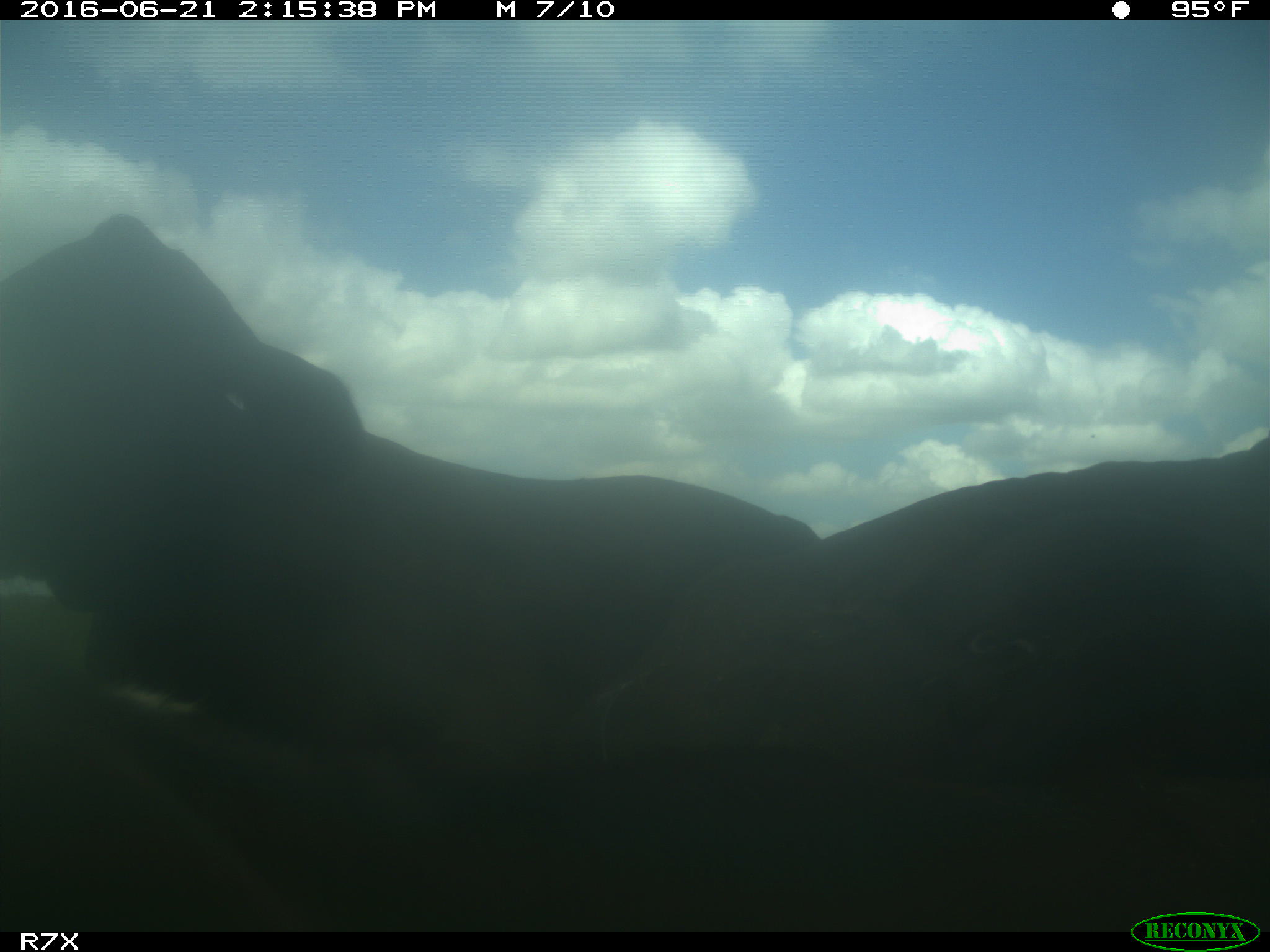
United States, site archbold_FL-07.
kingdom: Animalia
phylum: Chordata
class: Mammalia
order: Artiodactyla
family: Bovidae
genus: Bos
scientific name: Bos taurus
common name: domestic cow